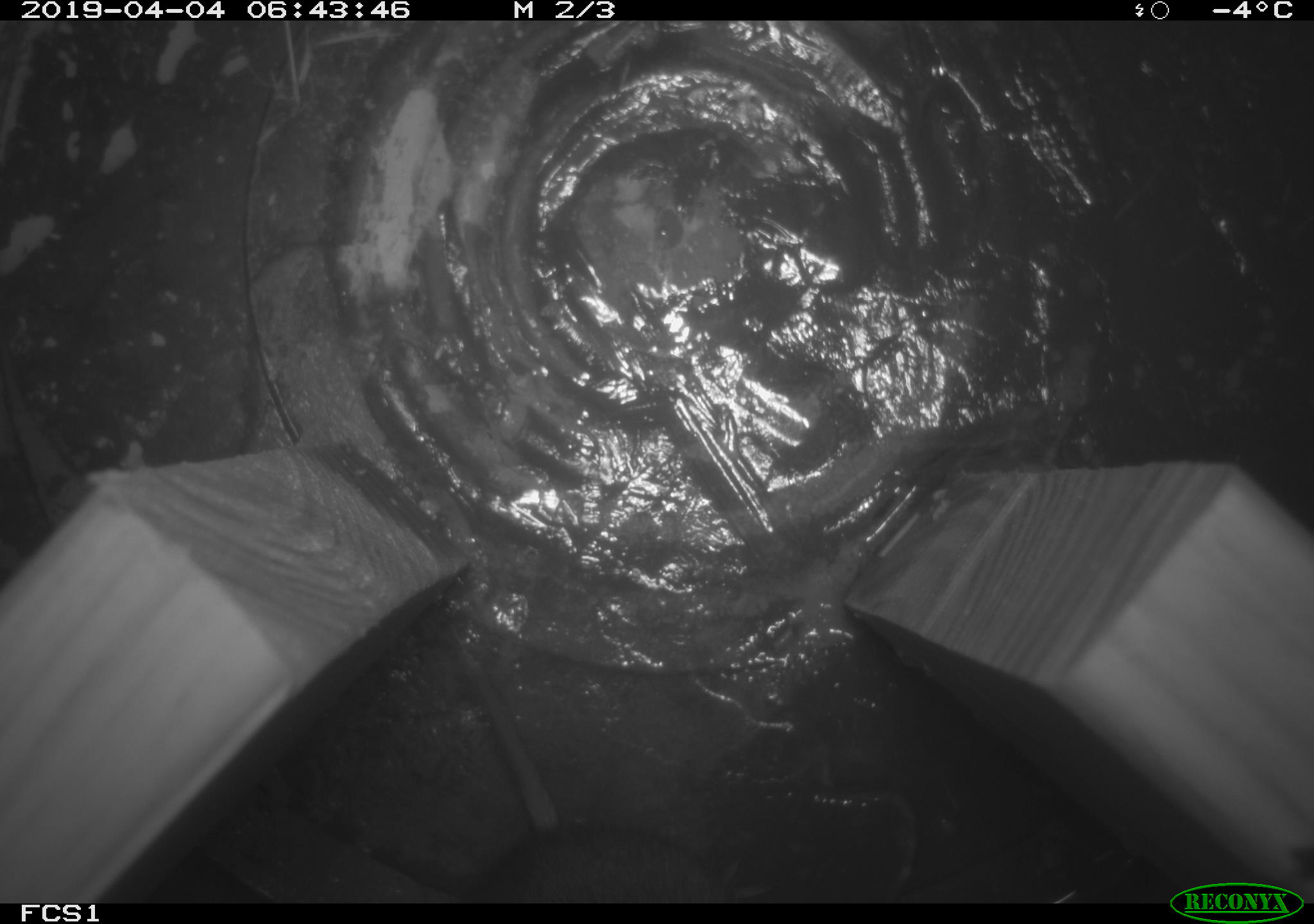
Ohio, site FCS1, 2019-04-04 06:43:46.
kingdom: Animalia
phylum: Chordata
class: Mammalia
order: Rodentia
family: Cricetidae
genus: Microtus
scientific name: Microtus pennsylvanicus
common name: meadow vole